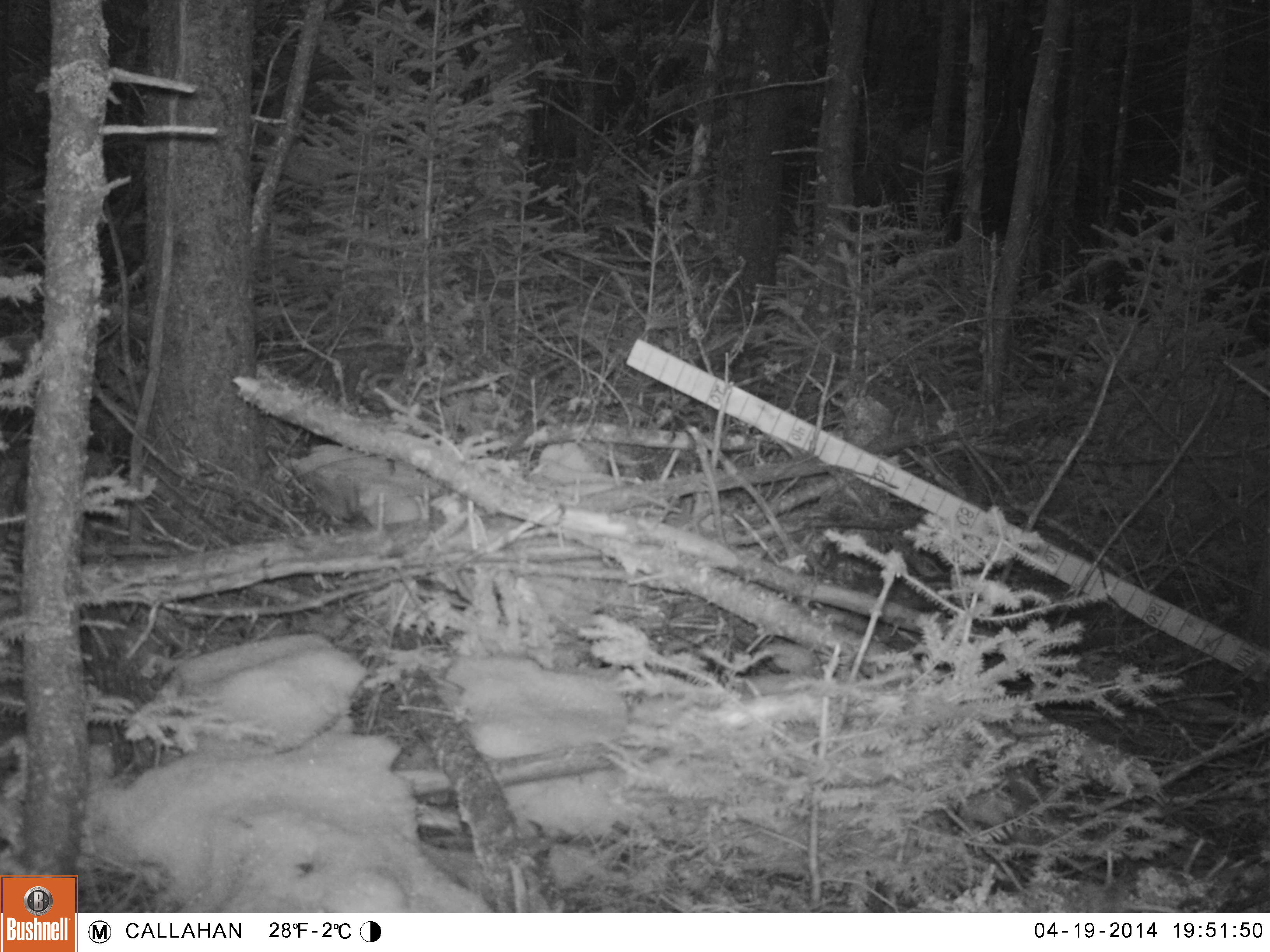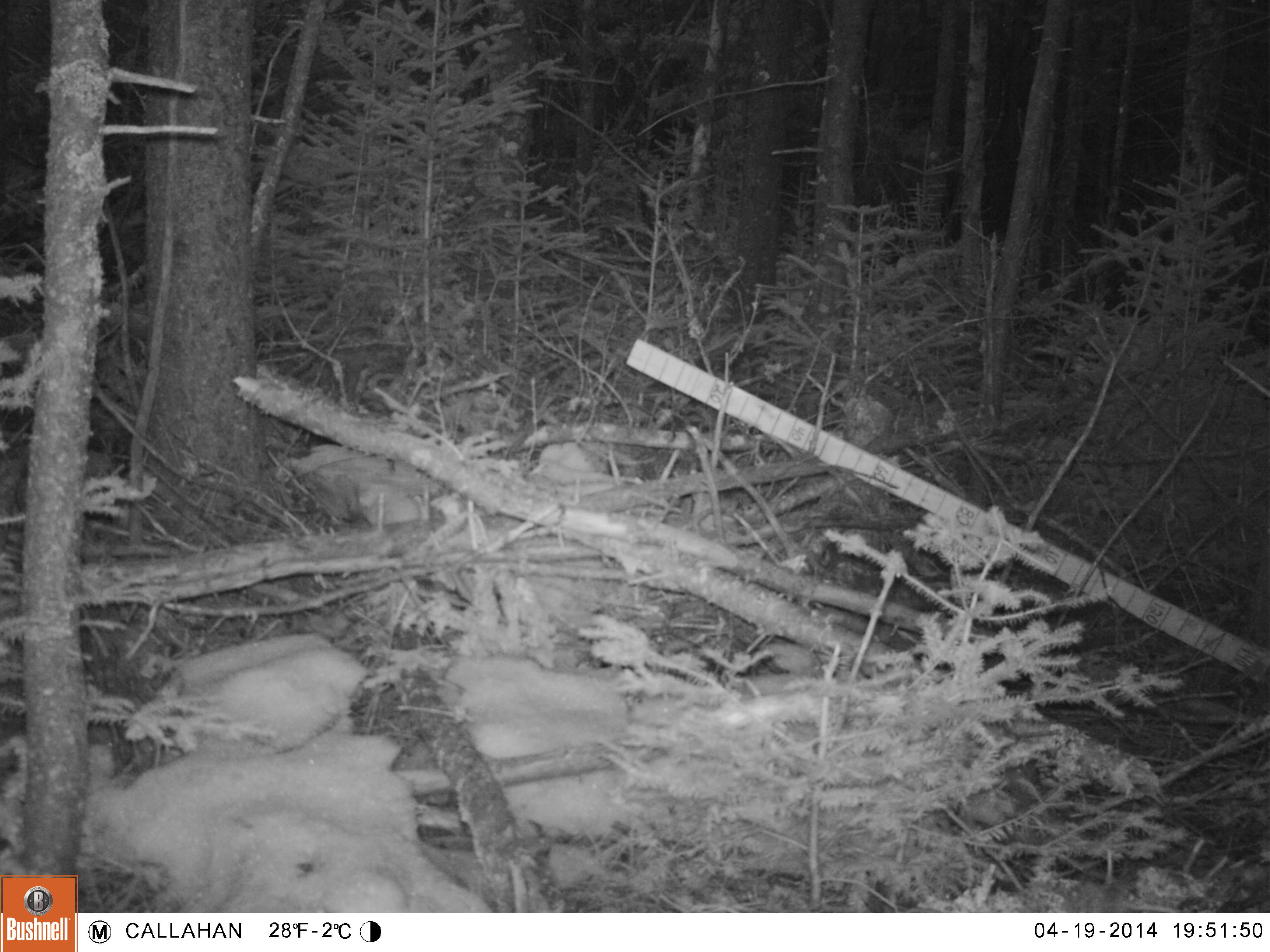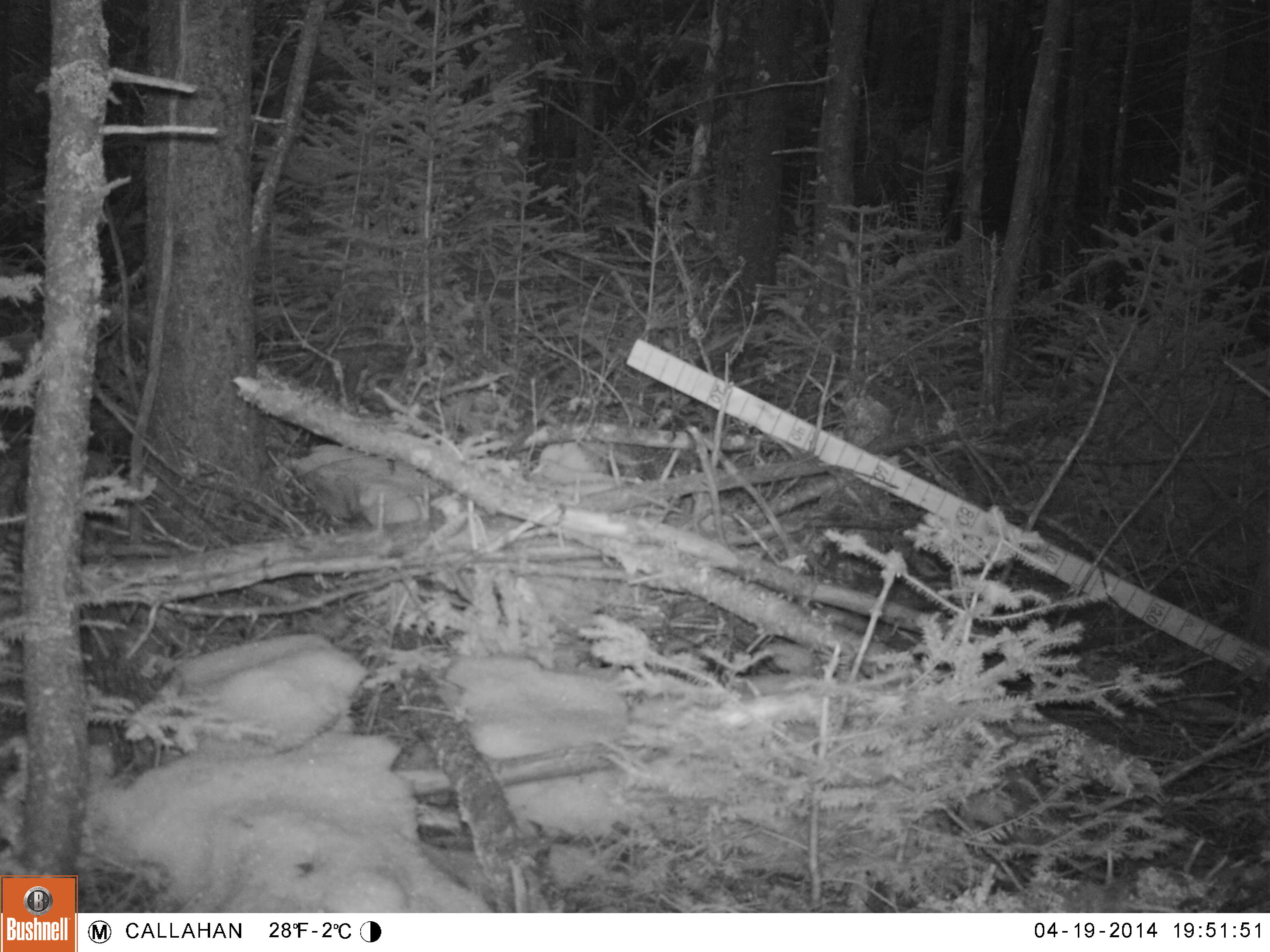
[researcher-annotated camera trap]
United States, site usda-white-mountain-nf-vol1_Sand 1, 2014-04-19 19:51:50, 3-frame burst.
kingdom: Animalia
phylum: Chordata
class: Mammalia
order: Lagomorpha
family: Leporidae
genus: Lepus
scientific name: Lepus americanus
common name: snowshoe hare